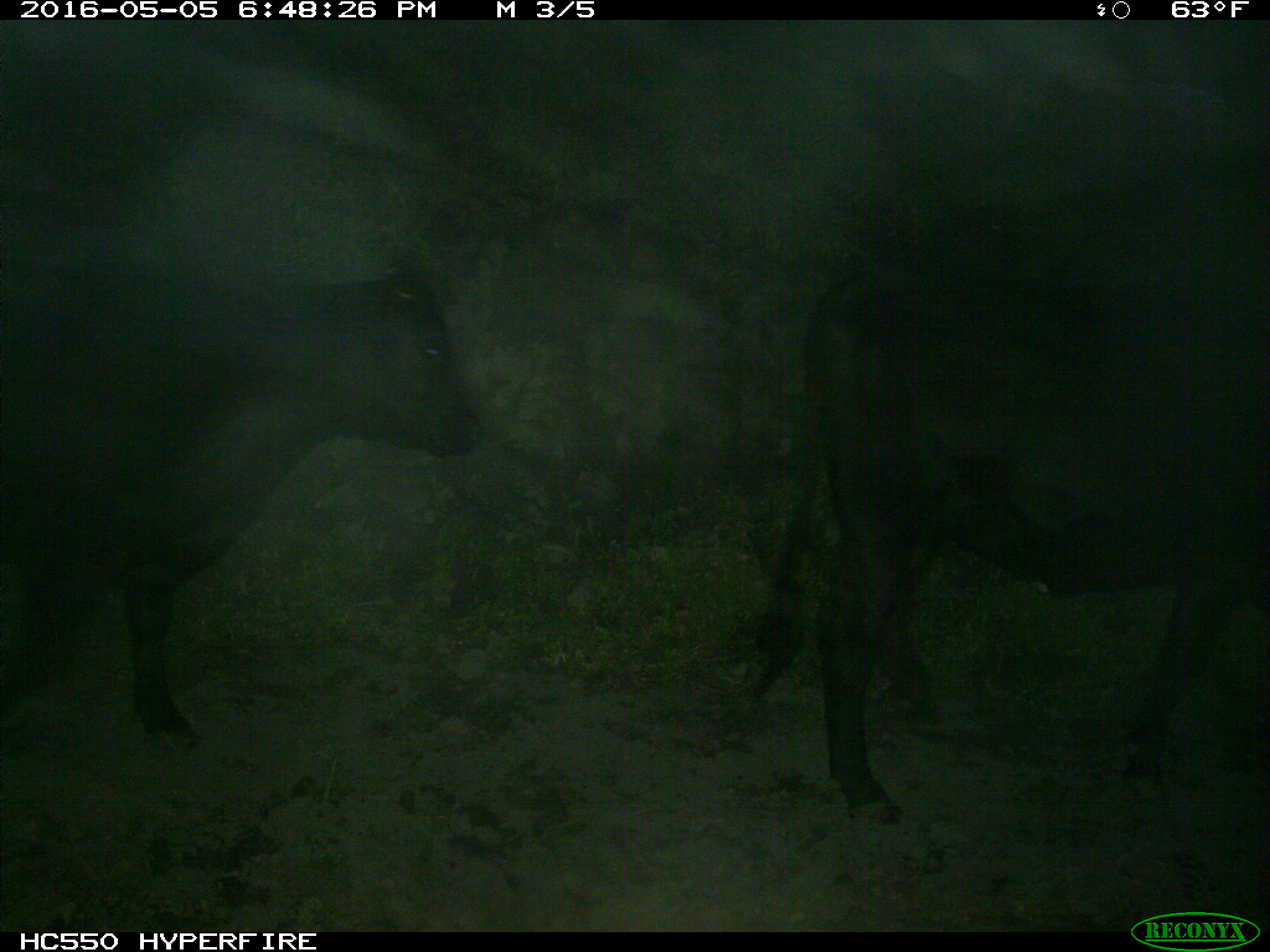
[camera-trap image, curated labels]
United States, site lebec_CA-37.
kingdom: Animalia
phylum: Chordata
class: Mammalia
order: Artiodactyla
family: Bovidae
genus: Bos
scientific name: Bos taurus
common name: domestic cow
Bos taurus (domestic cow).